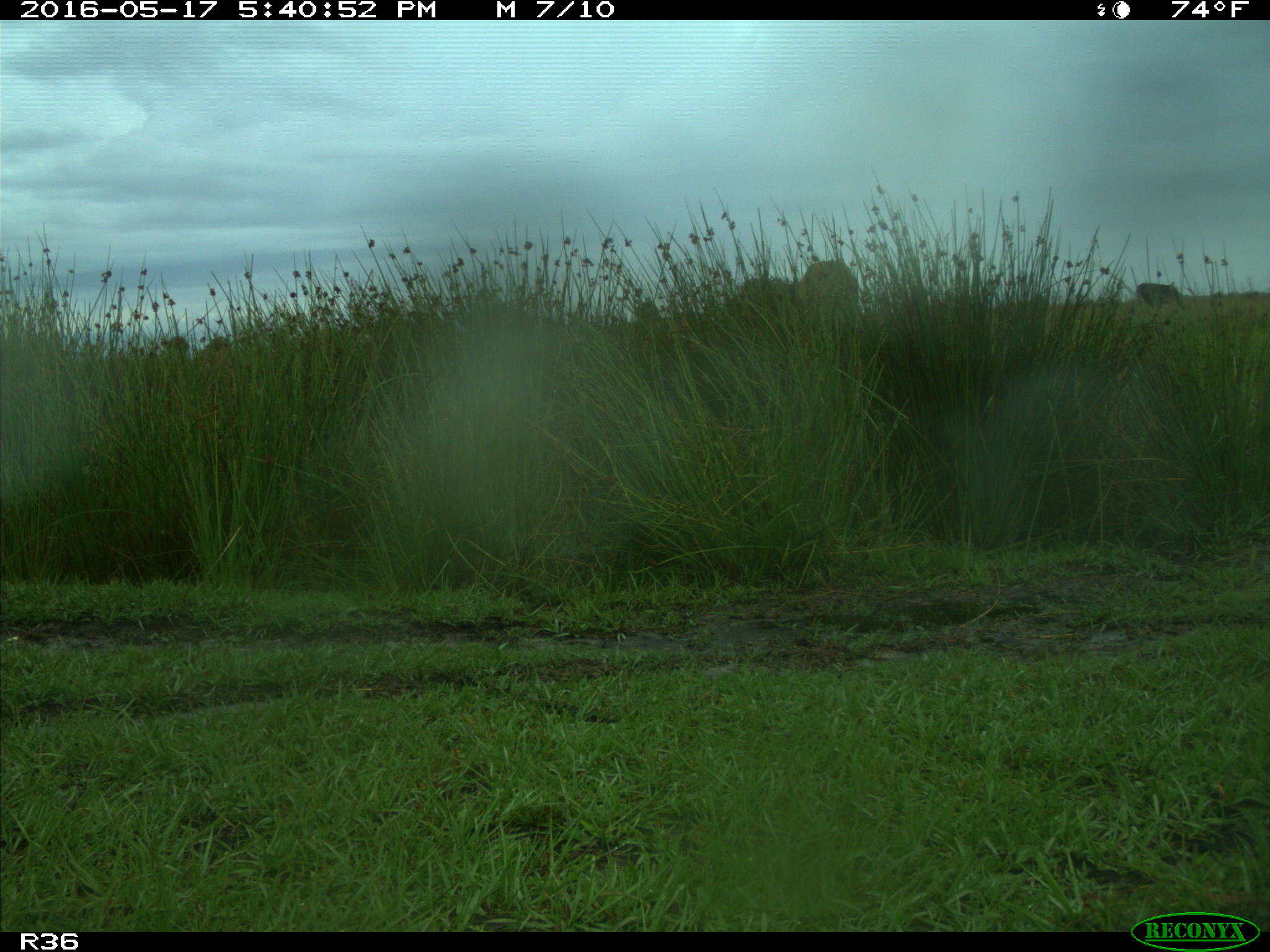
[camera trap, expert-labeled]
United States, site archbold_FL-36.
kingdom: Animalia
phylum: Chordata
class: Mammalia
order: Artiodactyla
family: Bovidae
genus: Bos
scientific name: Bos taurus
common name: domestic cow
Bos taurus (domestic cow).